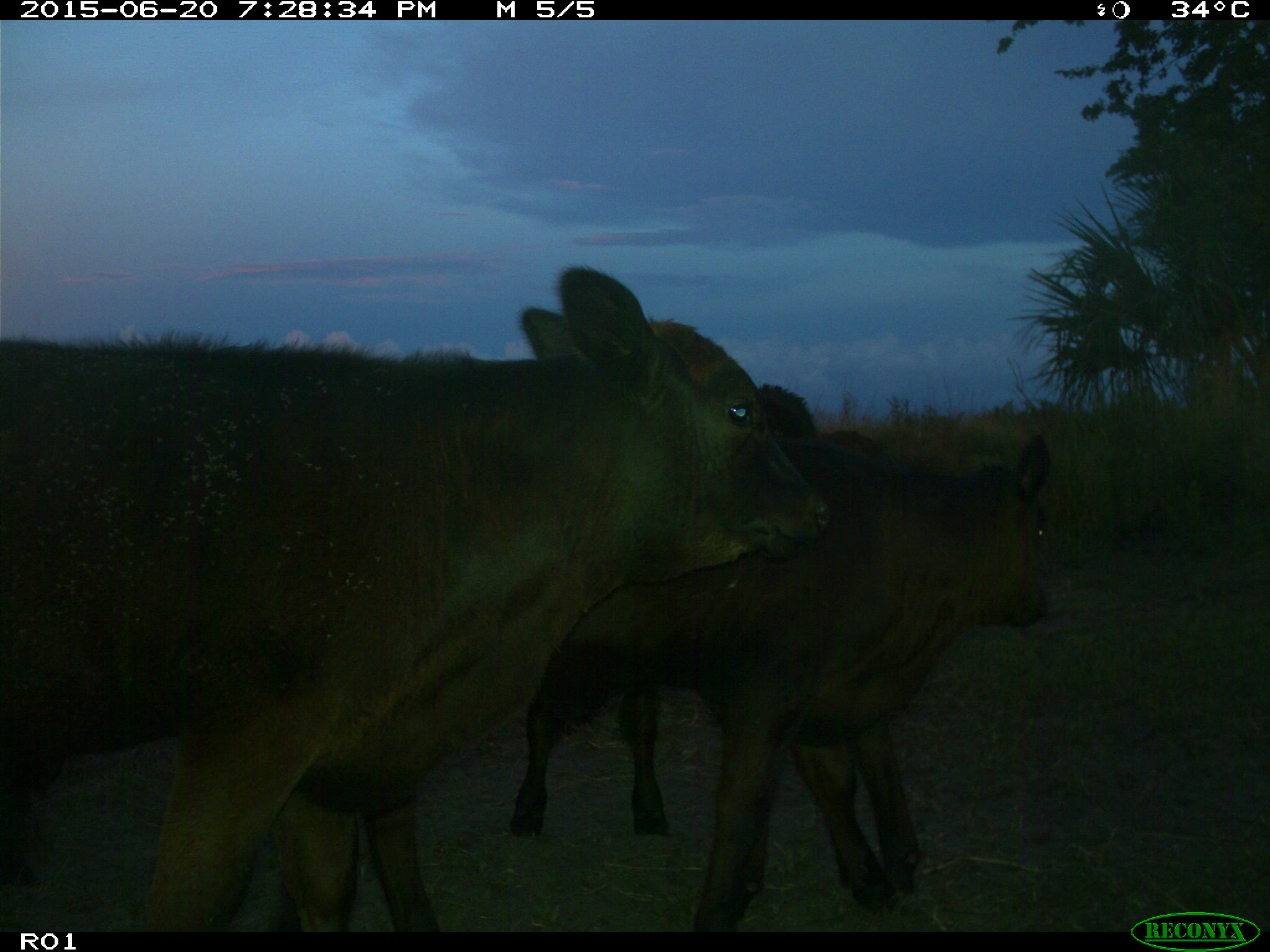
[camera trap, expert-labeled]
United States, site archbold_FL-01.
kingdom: Animalia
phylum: Chordata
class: Mammalia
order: Artiodactyla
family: Bovidae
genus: Bos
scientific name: Bos taurus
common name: domestic cow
Bos taurus (domestic cow).